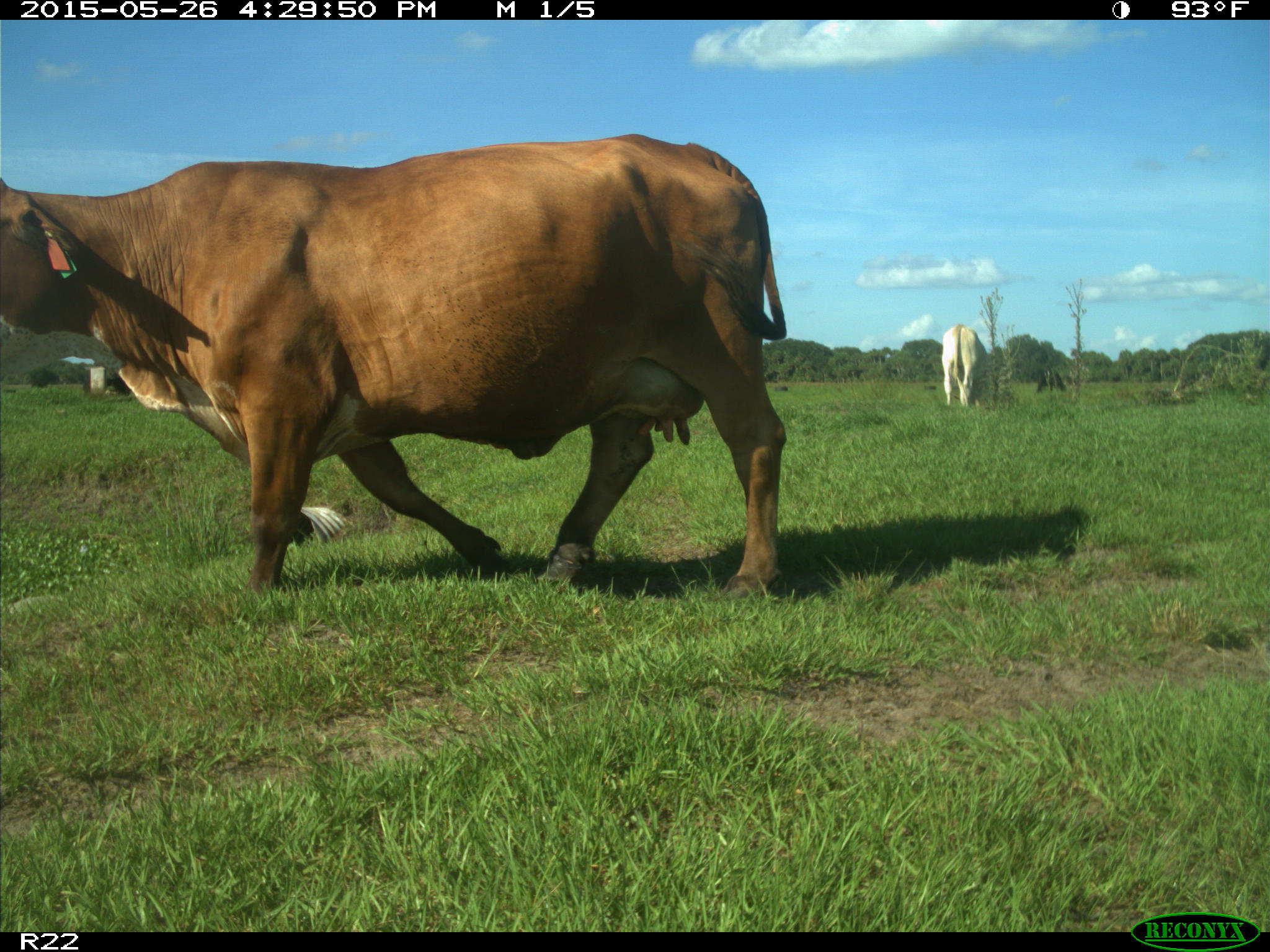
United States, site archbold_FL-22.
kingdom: Animalia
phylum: Chordata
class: Mammalia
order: Artiodactyla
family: Bovidae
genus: Bos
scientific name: Bos taurus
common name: domestic cow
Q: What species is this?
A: Bos taurus (domestic cow).